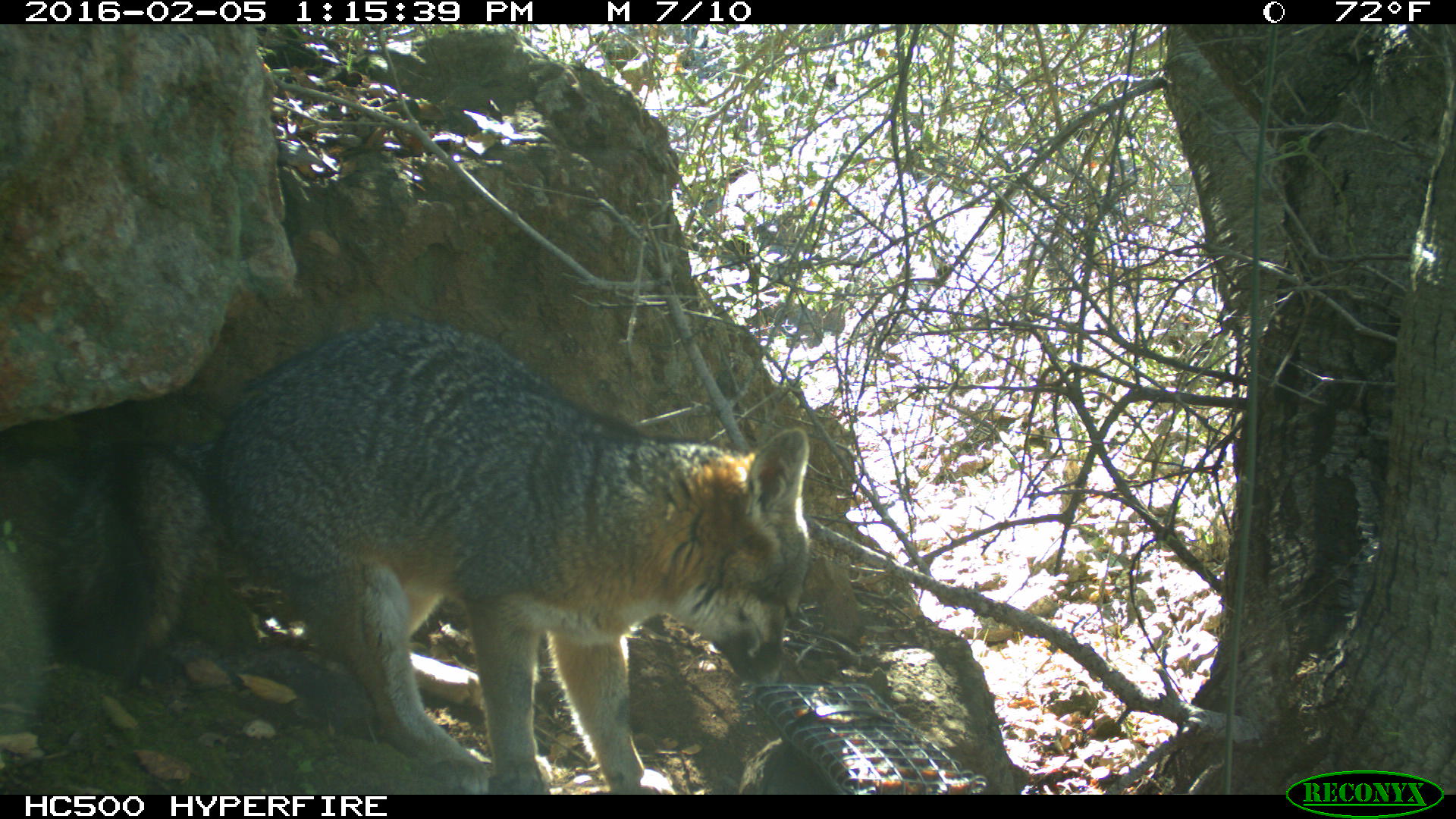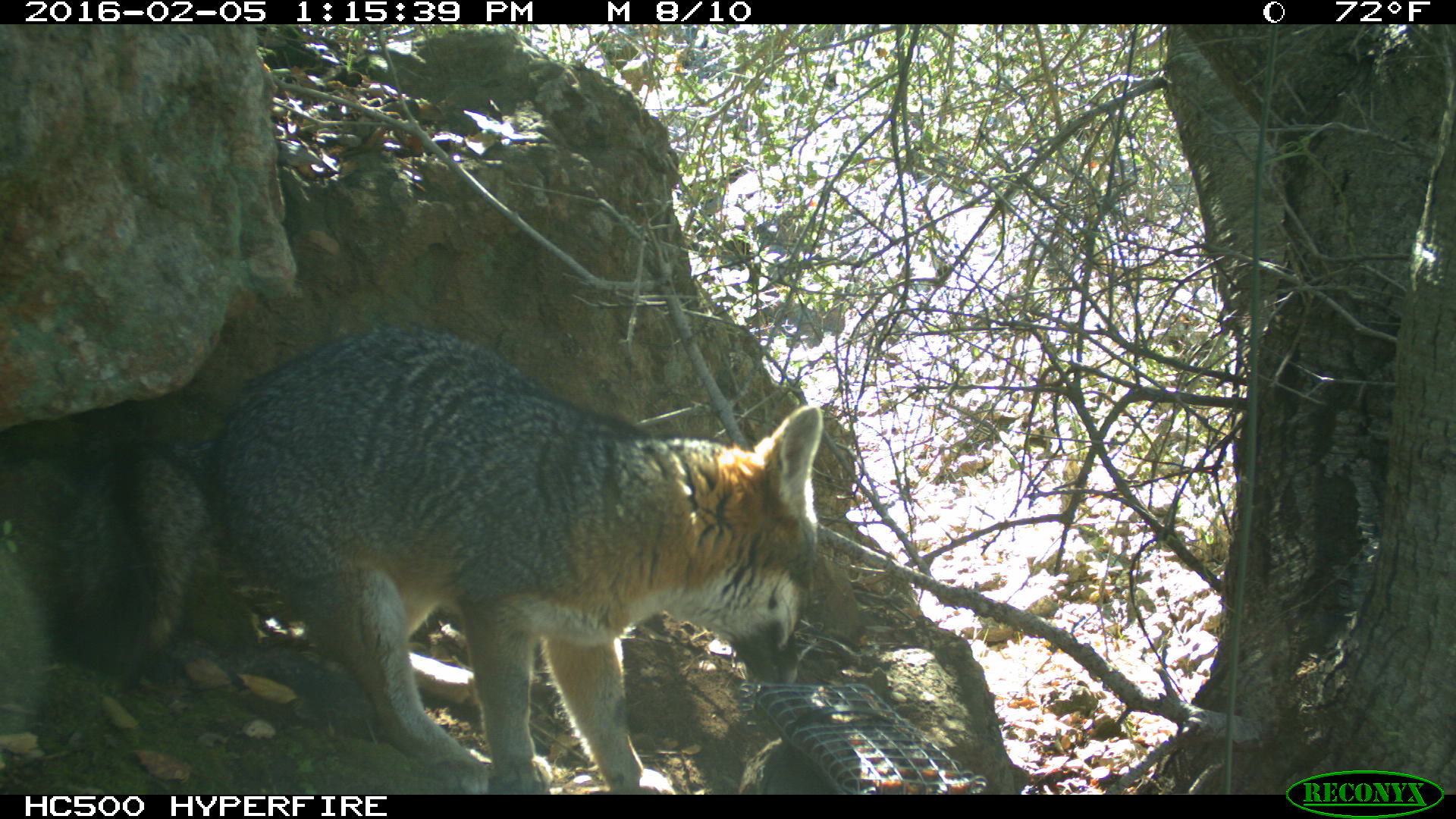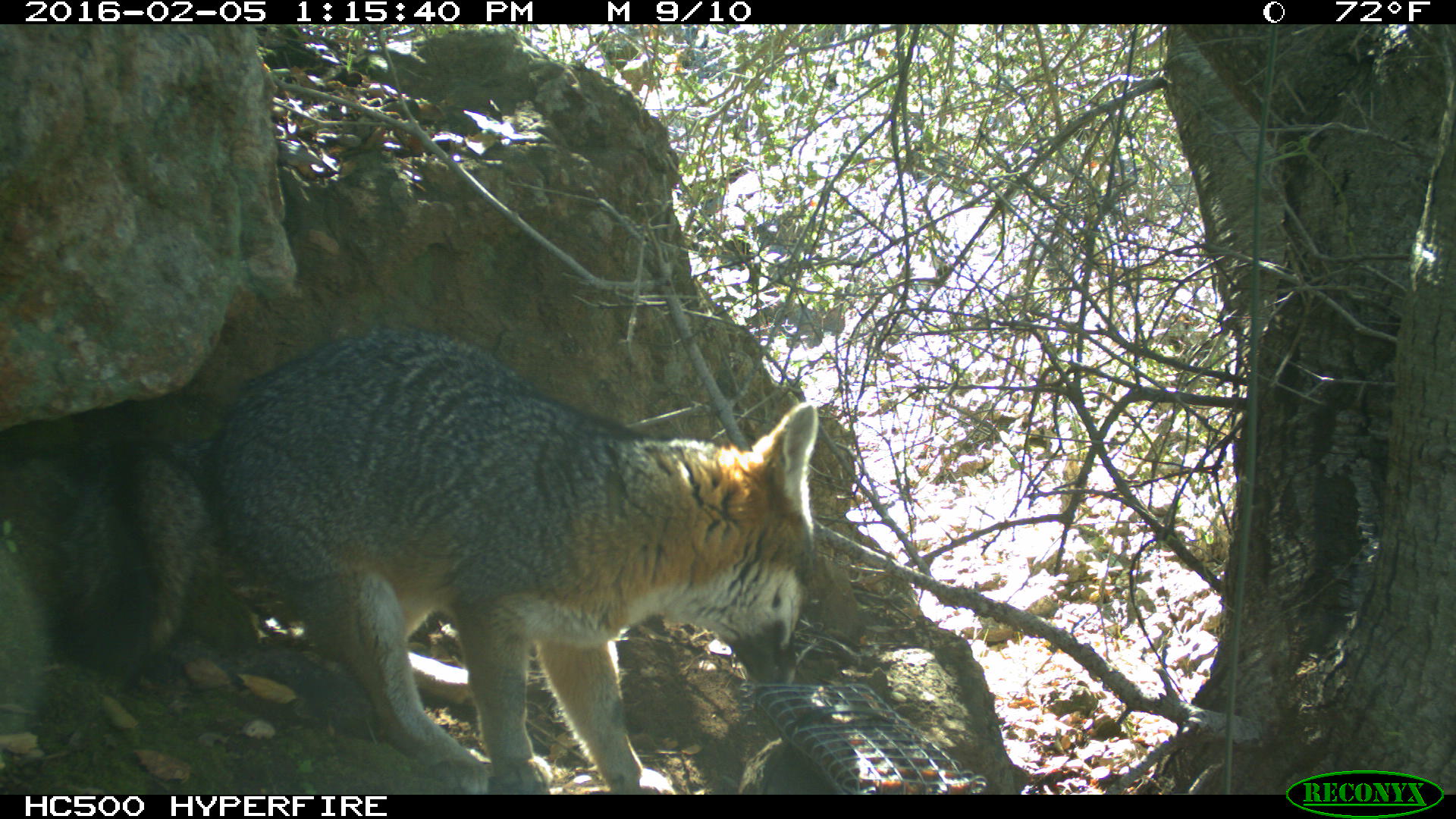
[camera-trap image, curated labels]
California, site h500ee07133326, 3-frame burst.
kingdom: Animalia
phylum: Chordata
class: Mammalia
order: Carnivora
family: Canidae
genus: Urocyon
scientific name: Urocyon littoralis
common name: island fox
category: fox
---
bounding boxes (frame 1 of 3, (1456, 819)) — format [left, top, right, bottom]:
fox: [41, 321, 809, 794]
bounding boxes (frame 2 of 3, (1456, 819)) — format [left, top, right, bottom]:
fox: [40, 324, 824, 795]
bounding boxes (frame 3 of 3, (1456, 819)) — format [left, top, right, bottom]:
fox: [43, 323, 816, 791]